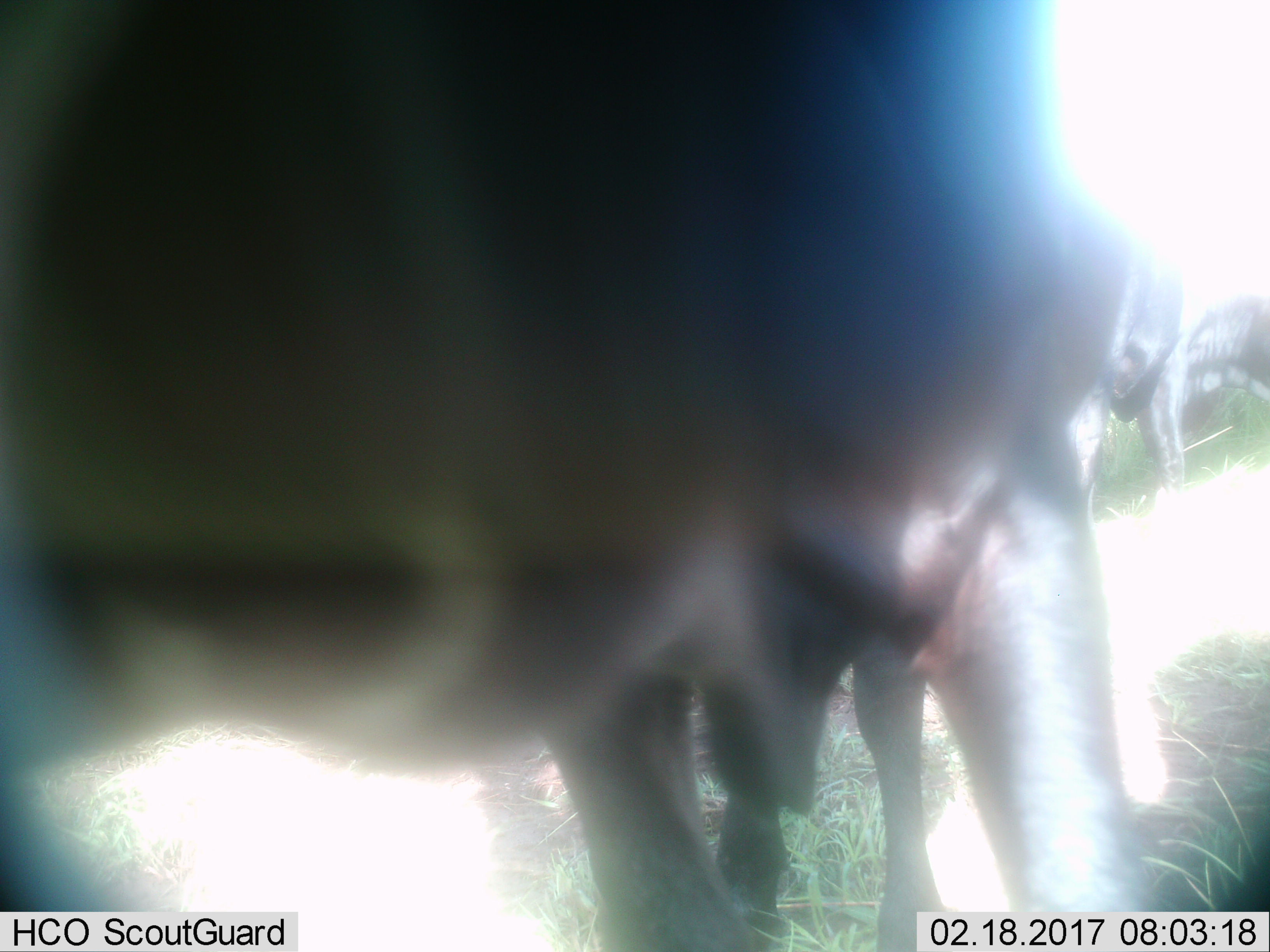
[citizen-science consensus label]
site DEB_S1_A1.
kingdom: Animalia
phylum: Chordata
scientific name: Vertebrata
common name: domestic animal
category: domesticanimal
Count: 4.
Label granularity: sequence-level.